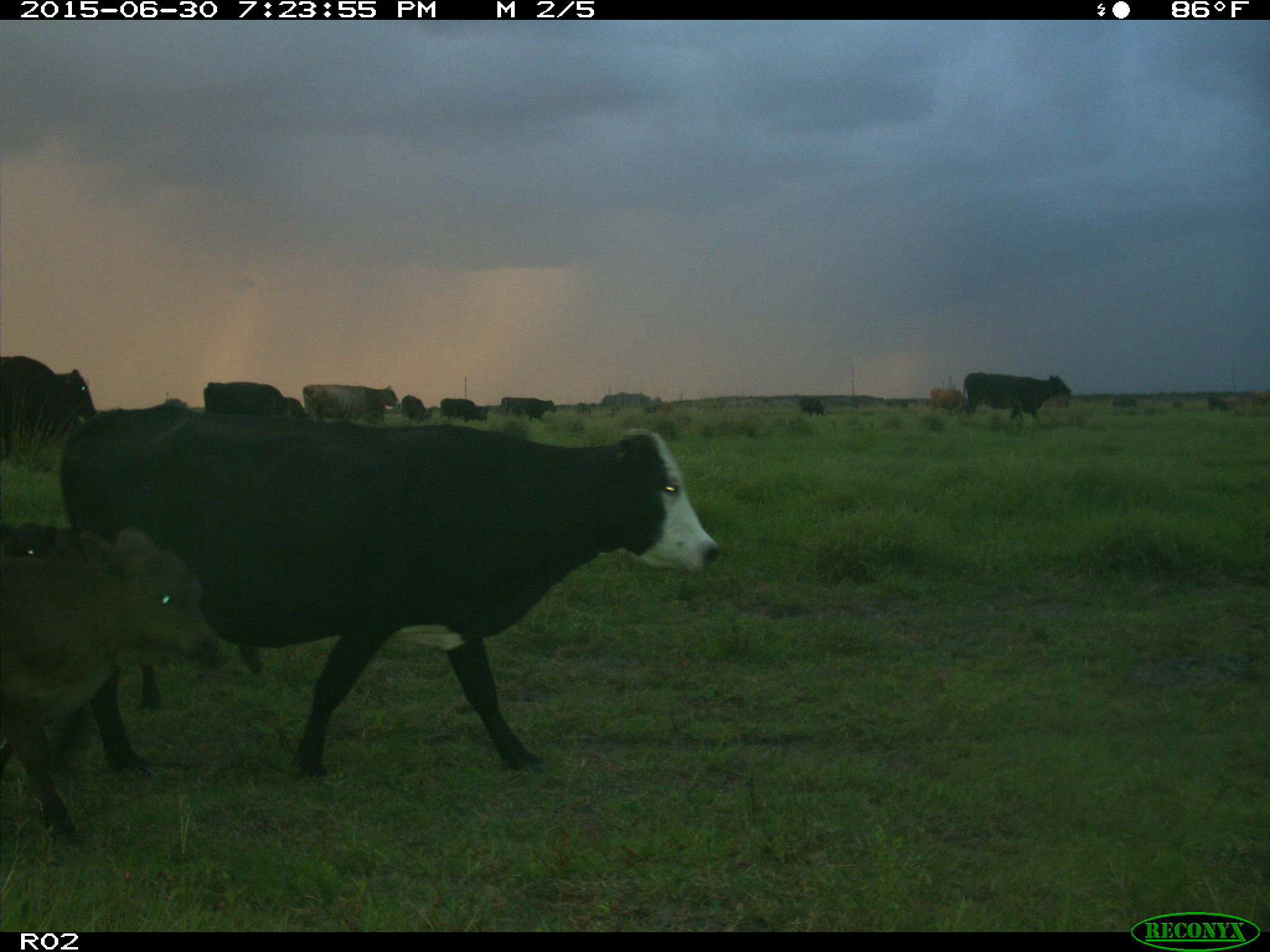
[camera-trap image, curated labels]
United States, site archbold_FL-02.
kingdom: Animalia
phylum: Chordata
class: Mammalia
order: Artiodactyla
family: Bovidae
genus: Bos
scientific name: Bos taurus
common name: domestic cow